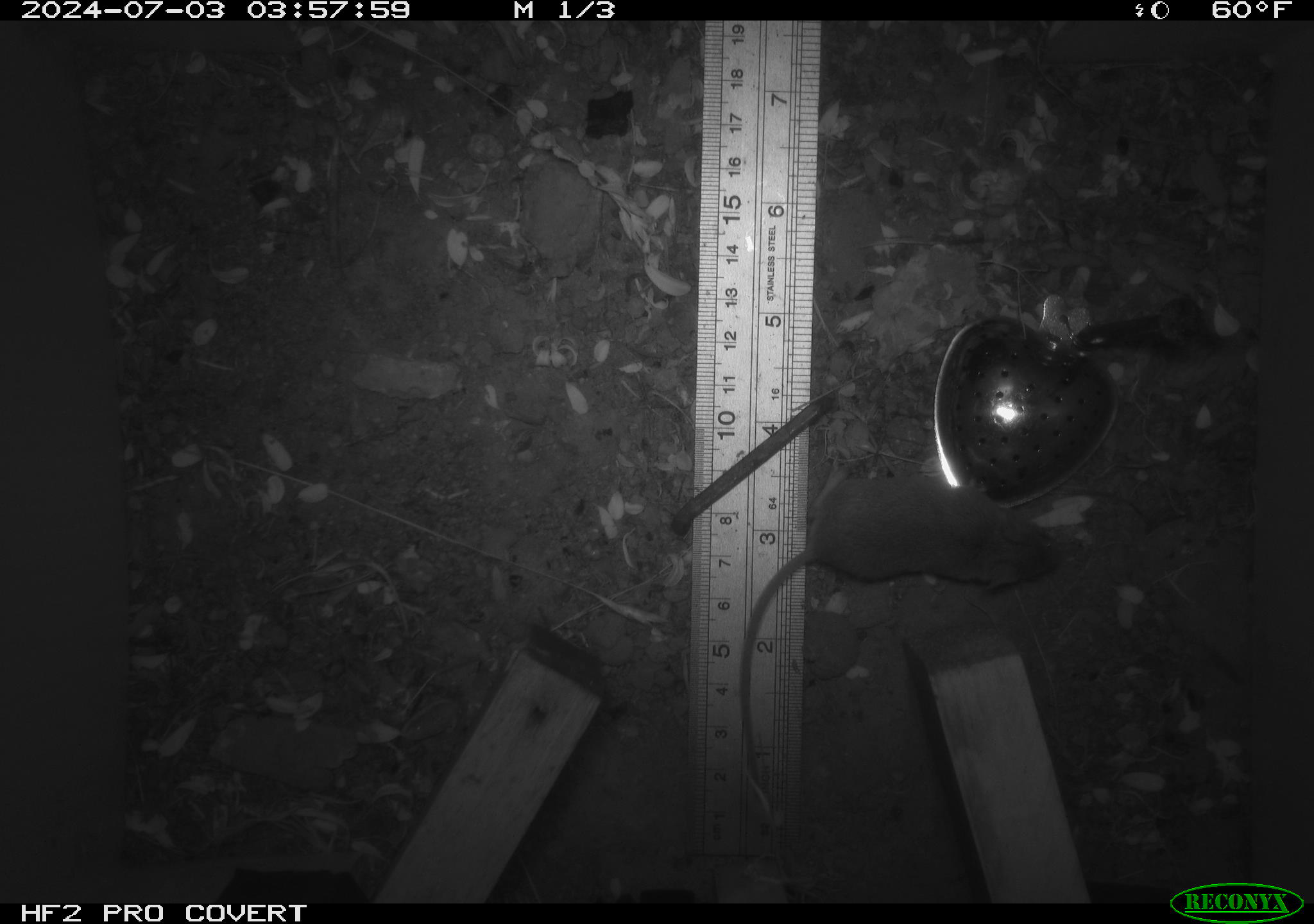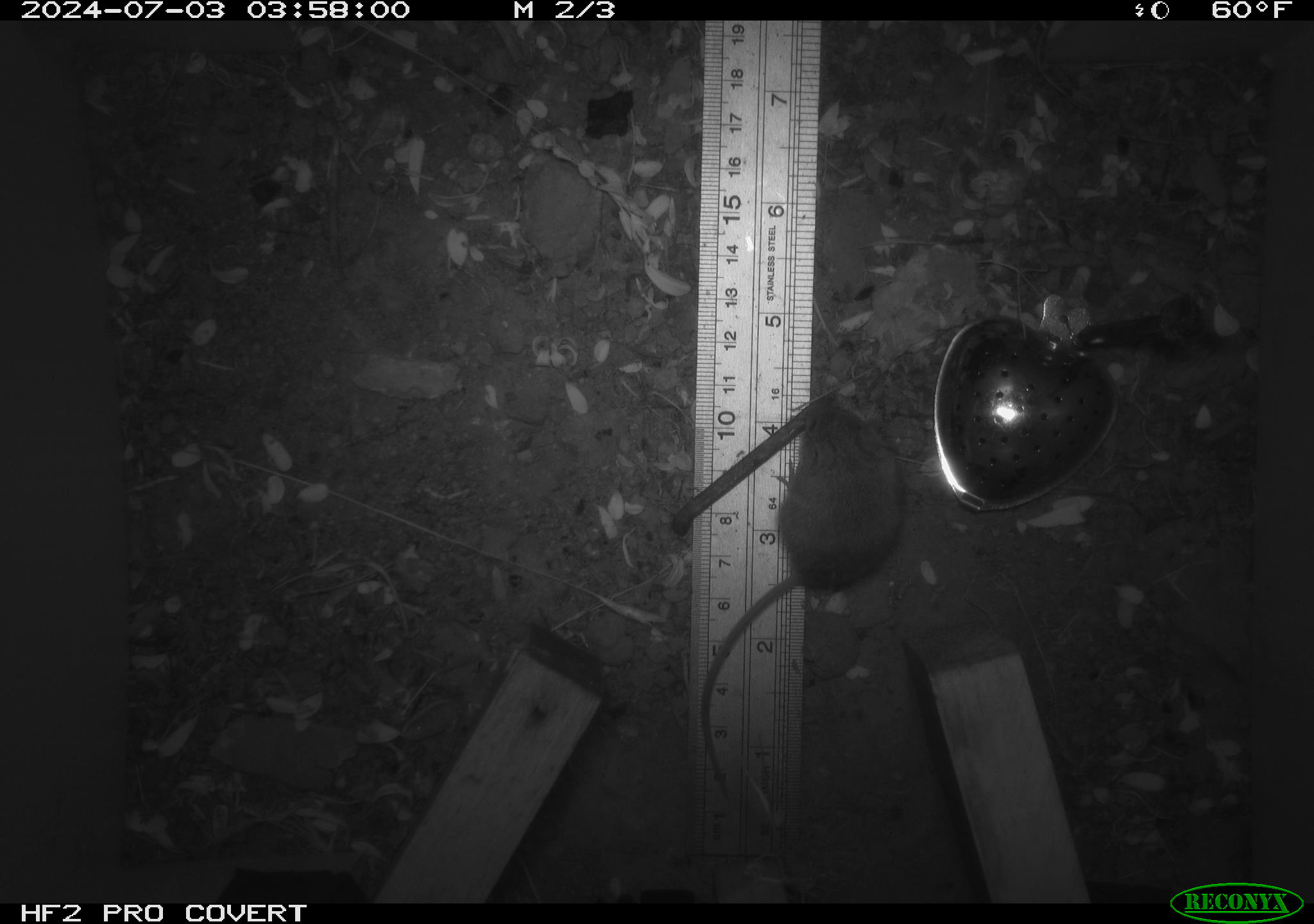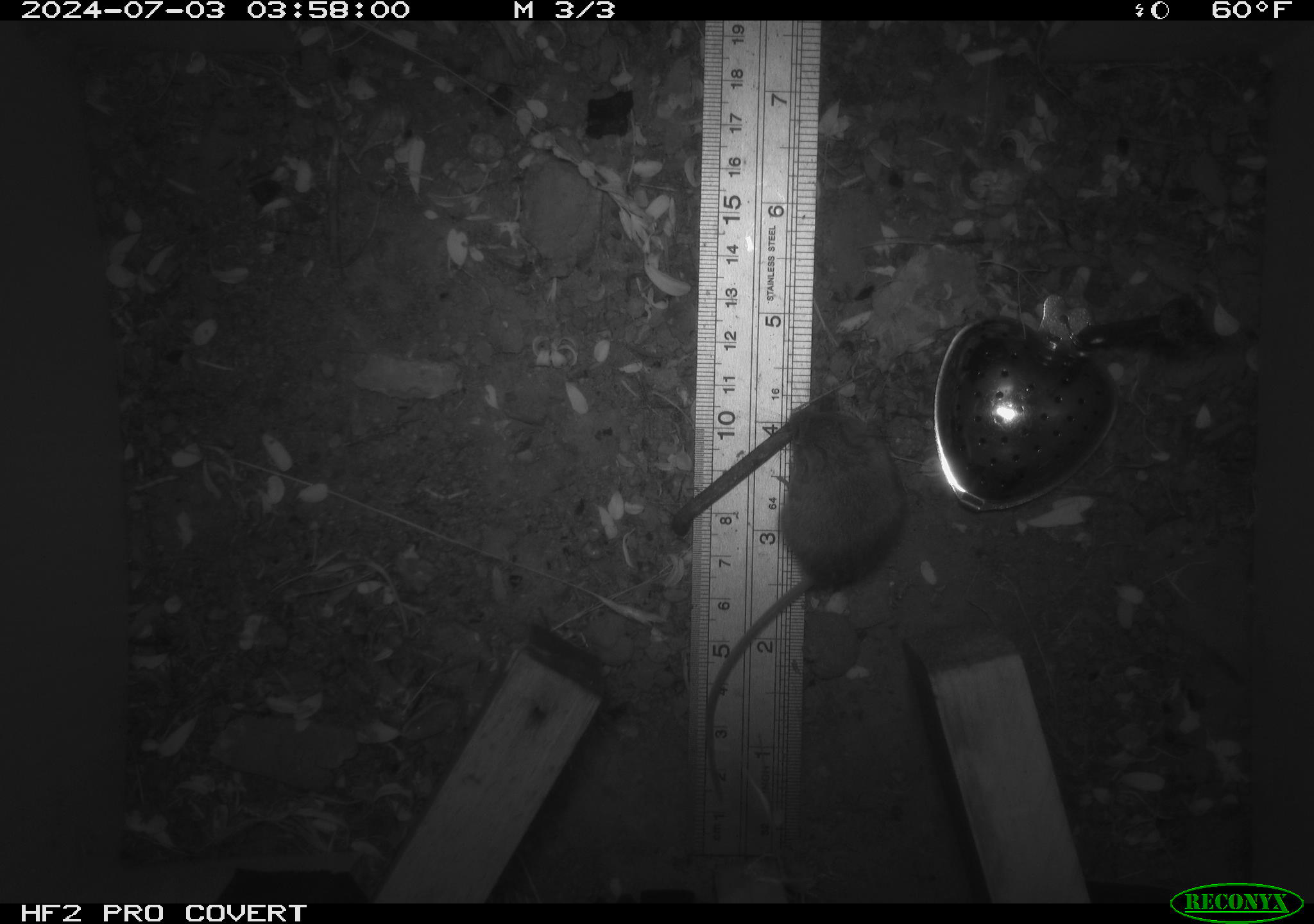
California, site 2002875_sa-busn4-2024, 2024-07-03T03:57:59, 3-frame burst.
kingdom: Animalia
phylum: Chordata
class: Mammalia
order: Rodentia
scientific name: Rodentia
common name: rodent